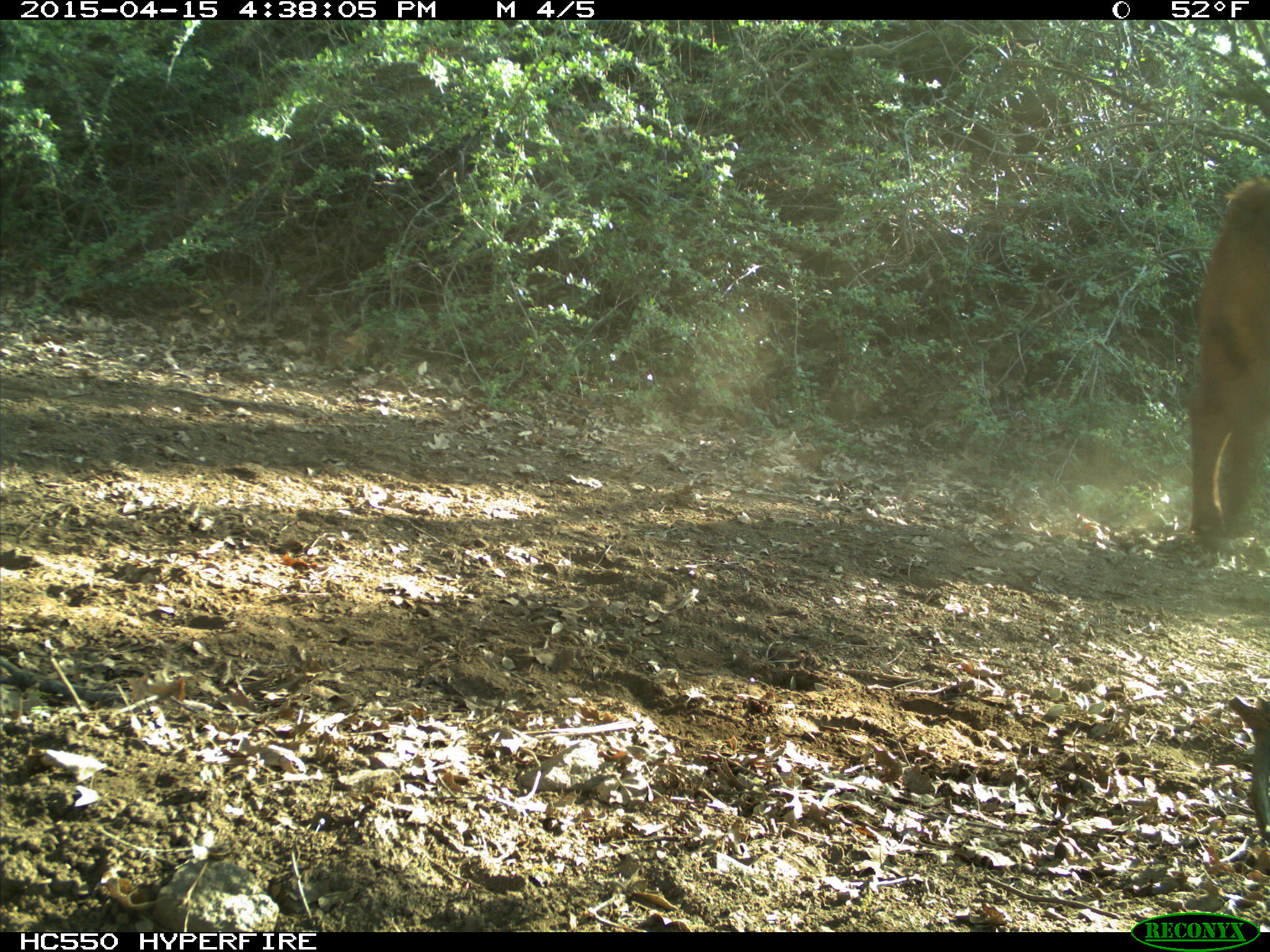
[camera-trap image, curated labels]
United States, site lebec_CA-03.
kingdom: Animalia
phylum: Chordata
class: Mammalia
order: Artiodactyla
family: Bovidae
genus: Bos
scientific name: Bos taurus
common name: domestic cow